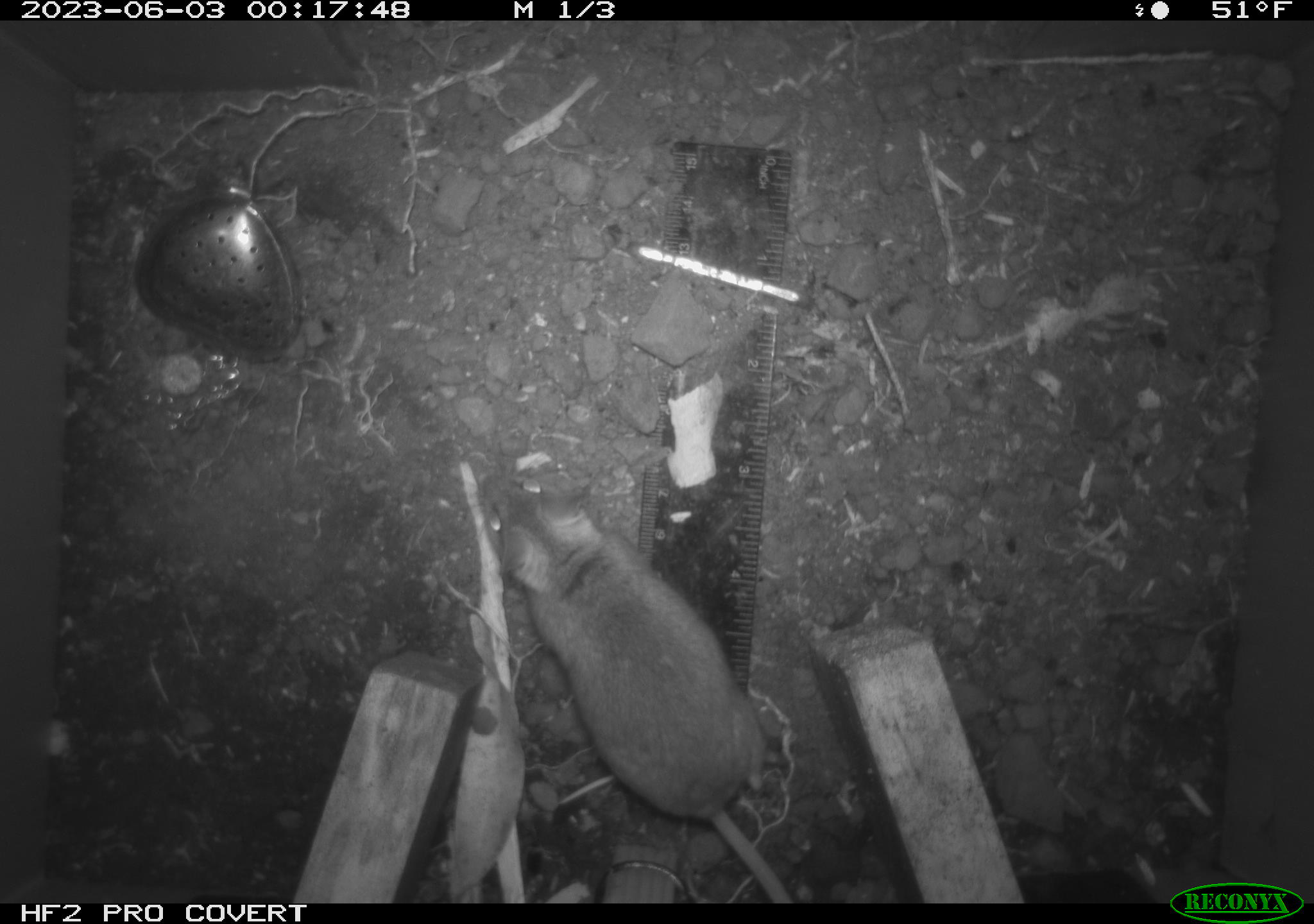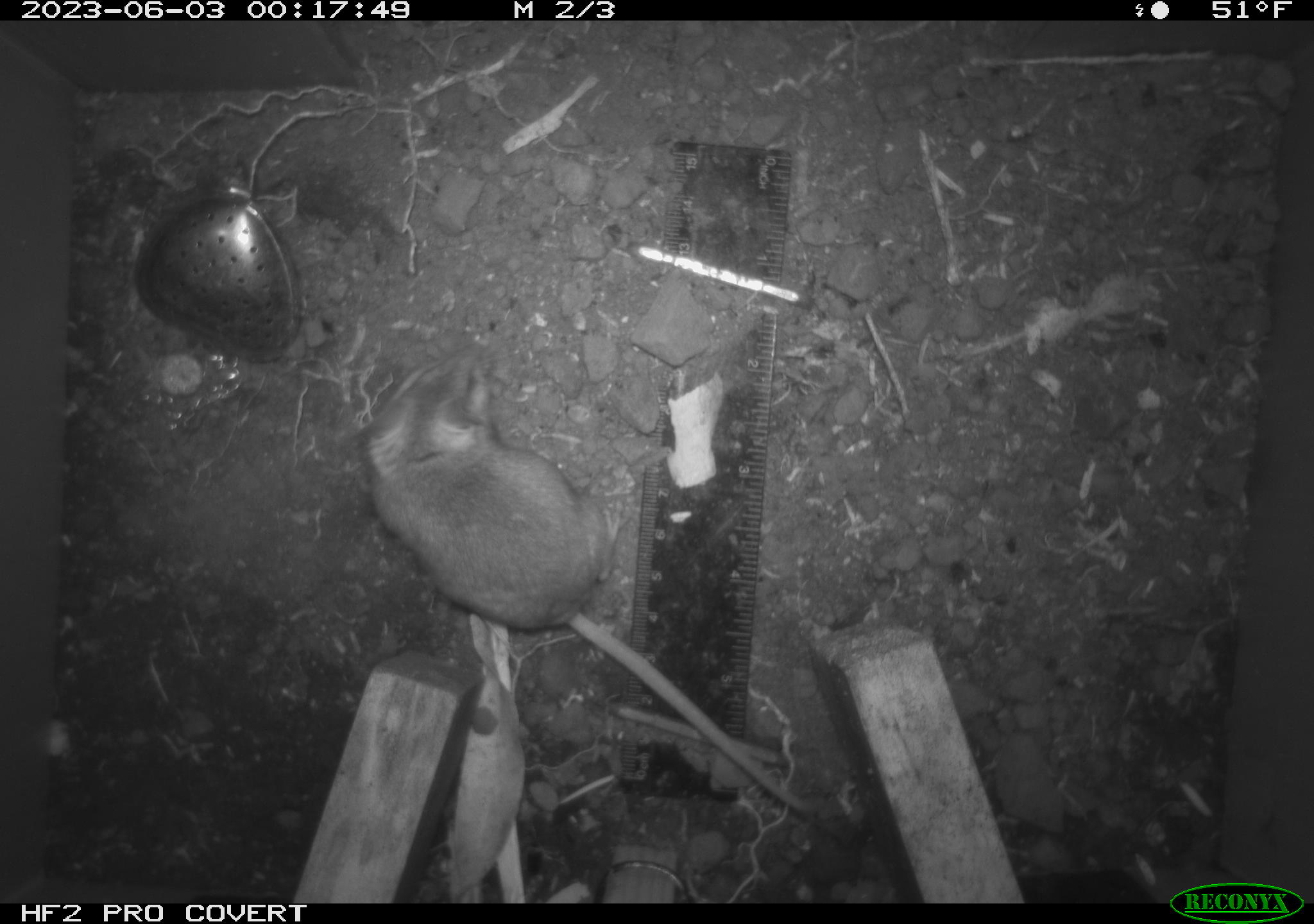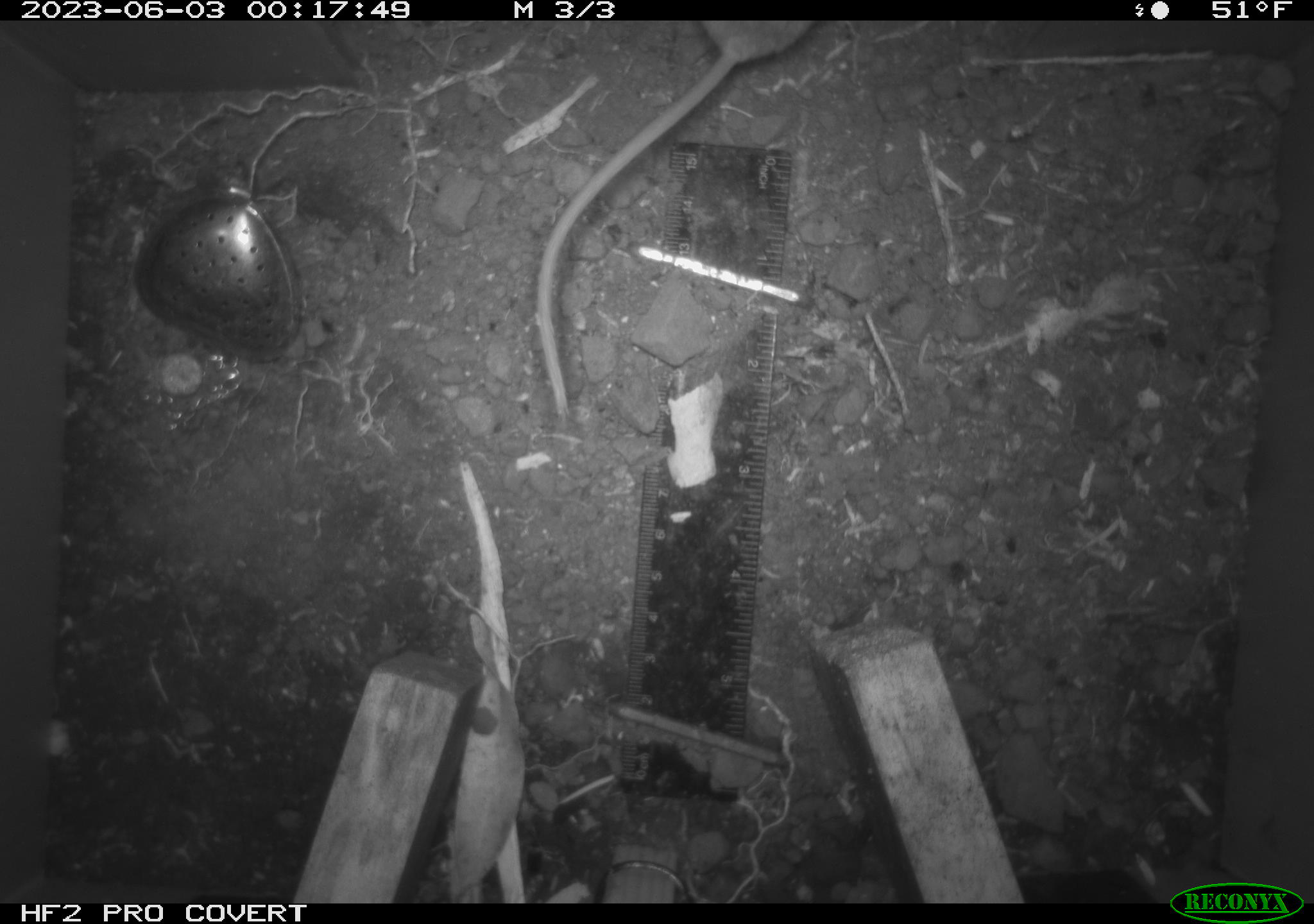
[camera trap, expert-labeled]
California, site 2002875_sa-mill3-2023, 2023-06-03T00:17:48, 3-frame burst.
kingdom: Animalia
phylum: Chordata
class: Mammalia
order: Rodentia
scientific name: Rodentia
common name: mouse species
Mouse species (Rodentia).